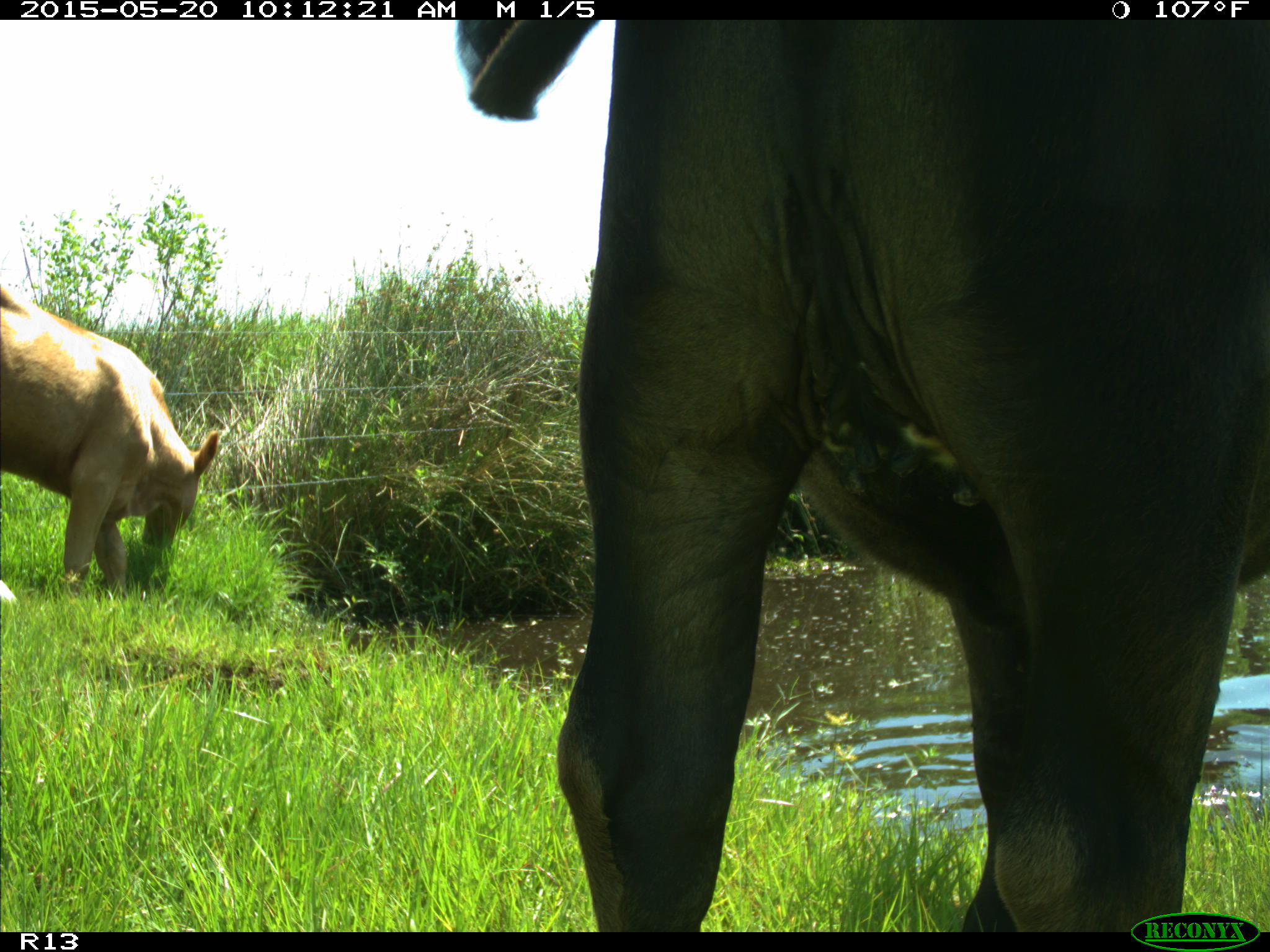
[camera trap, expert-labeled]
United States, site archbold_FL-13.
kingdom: Animalia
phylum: Chordata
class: Mammalia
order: Artiodactyla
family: Bovidae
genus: Bos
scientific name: Bos taurus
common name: domestic cow